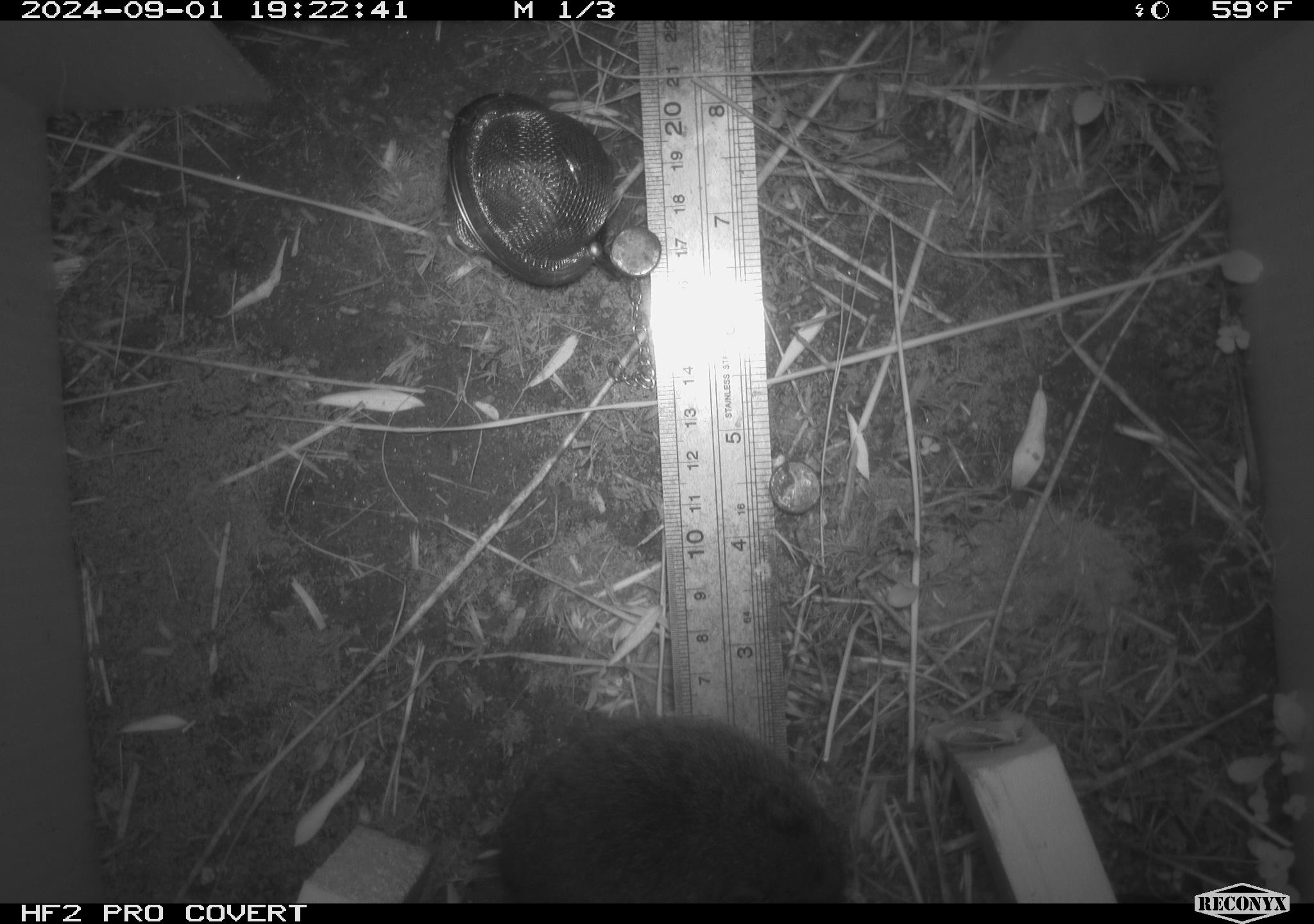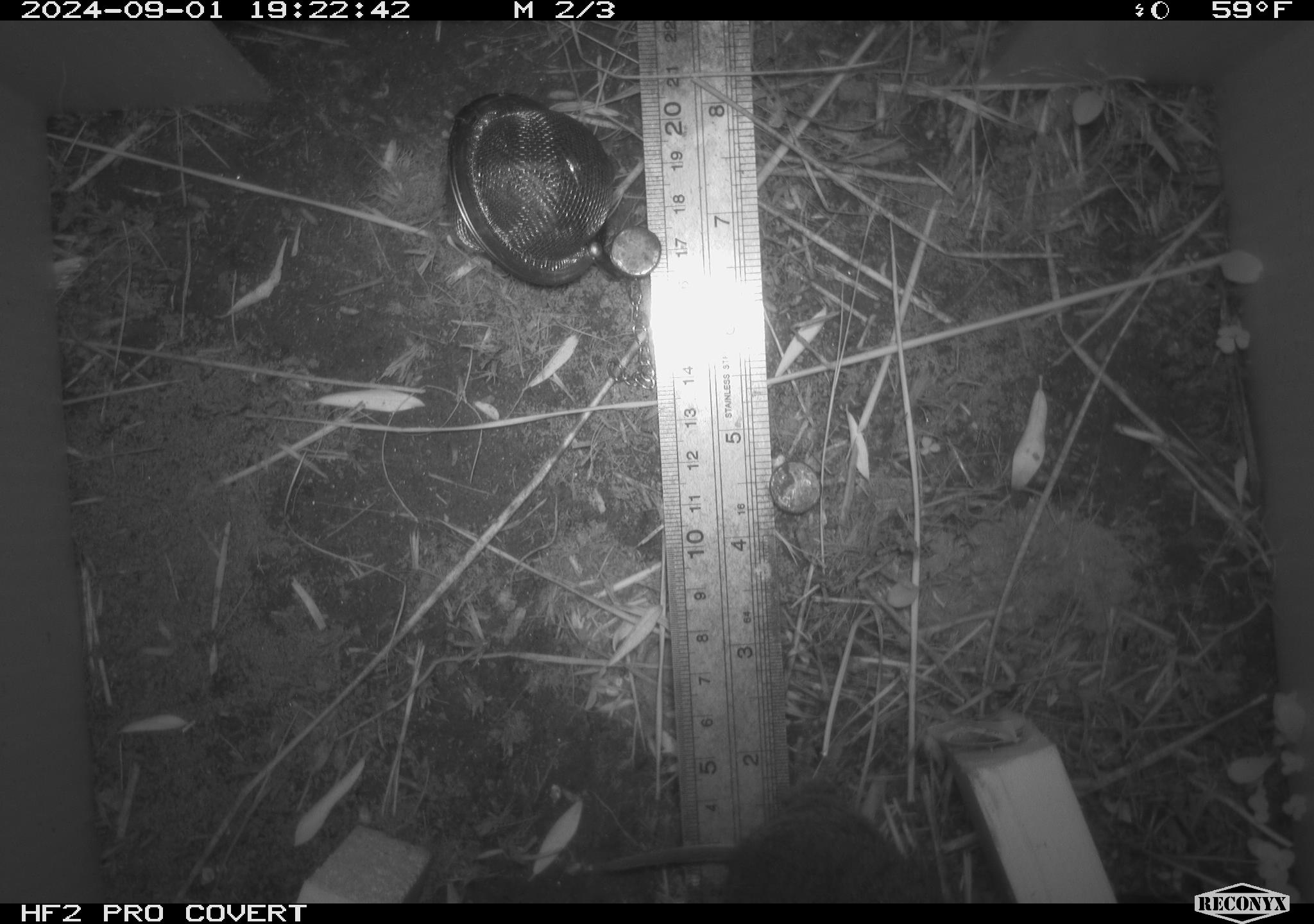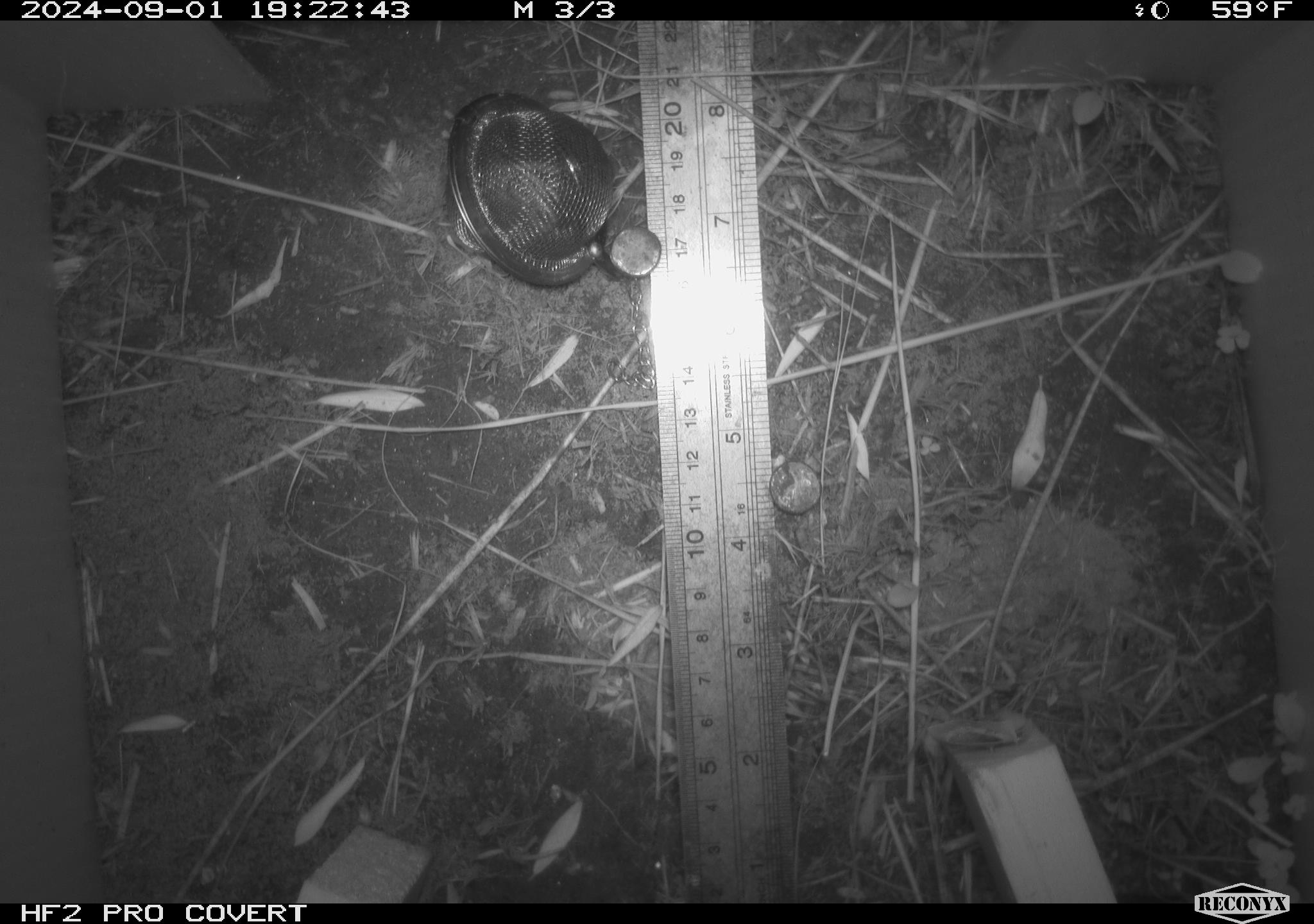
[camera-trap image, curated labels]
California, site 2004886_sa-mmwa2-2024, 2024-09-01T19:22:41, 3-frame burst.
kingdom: Animalia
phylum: Chordata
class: Mammalia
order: Rodentia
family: Cricetidae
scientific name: Arvicolinae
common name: voles, lemmings, and muskrats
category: arvicolinae subfamily